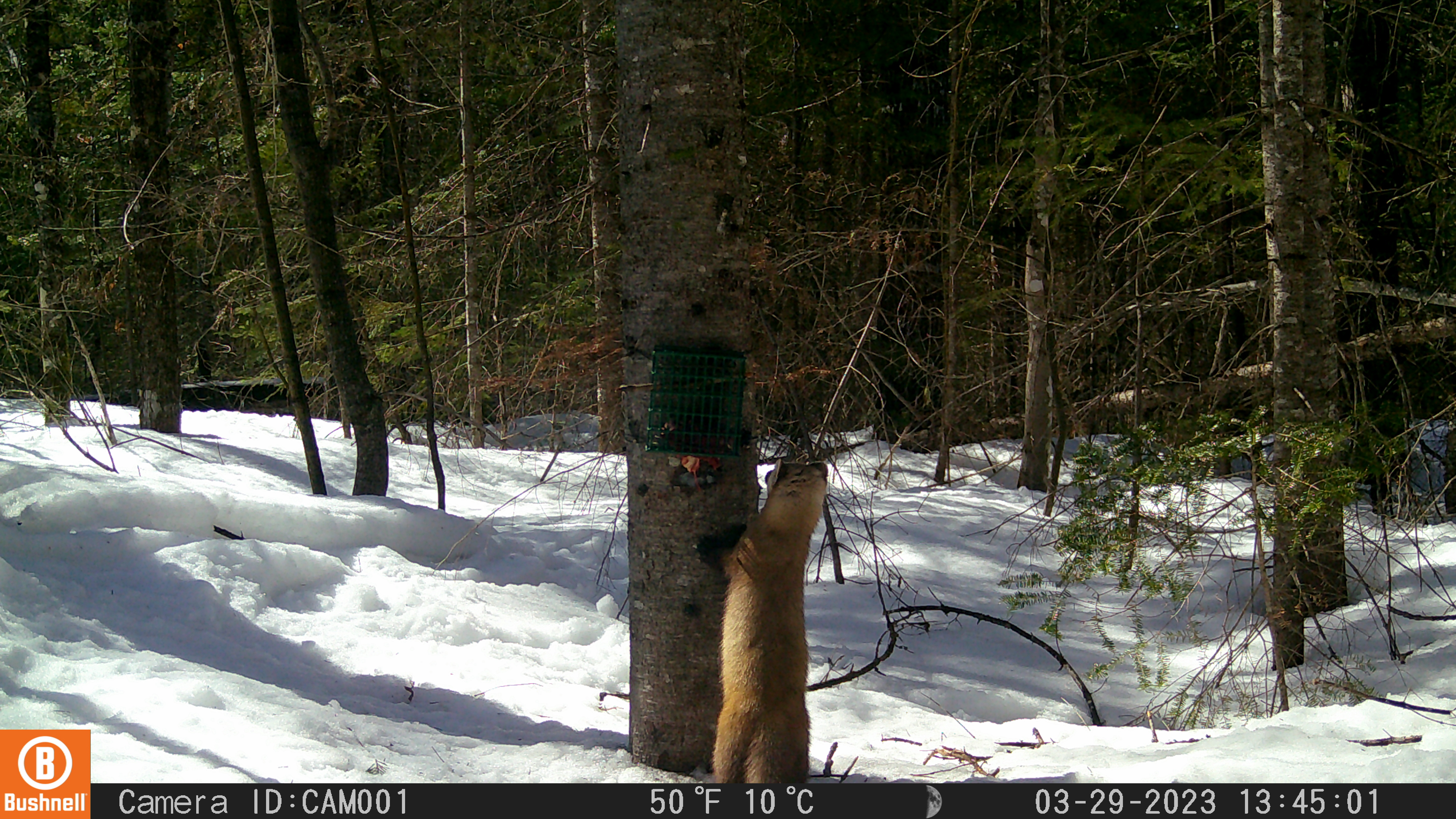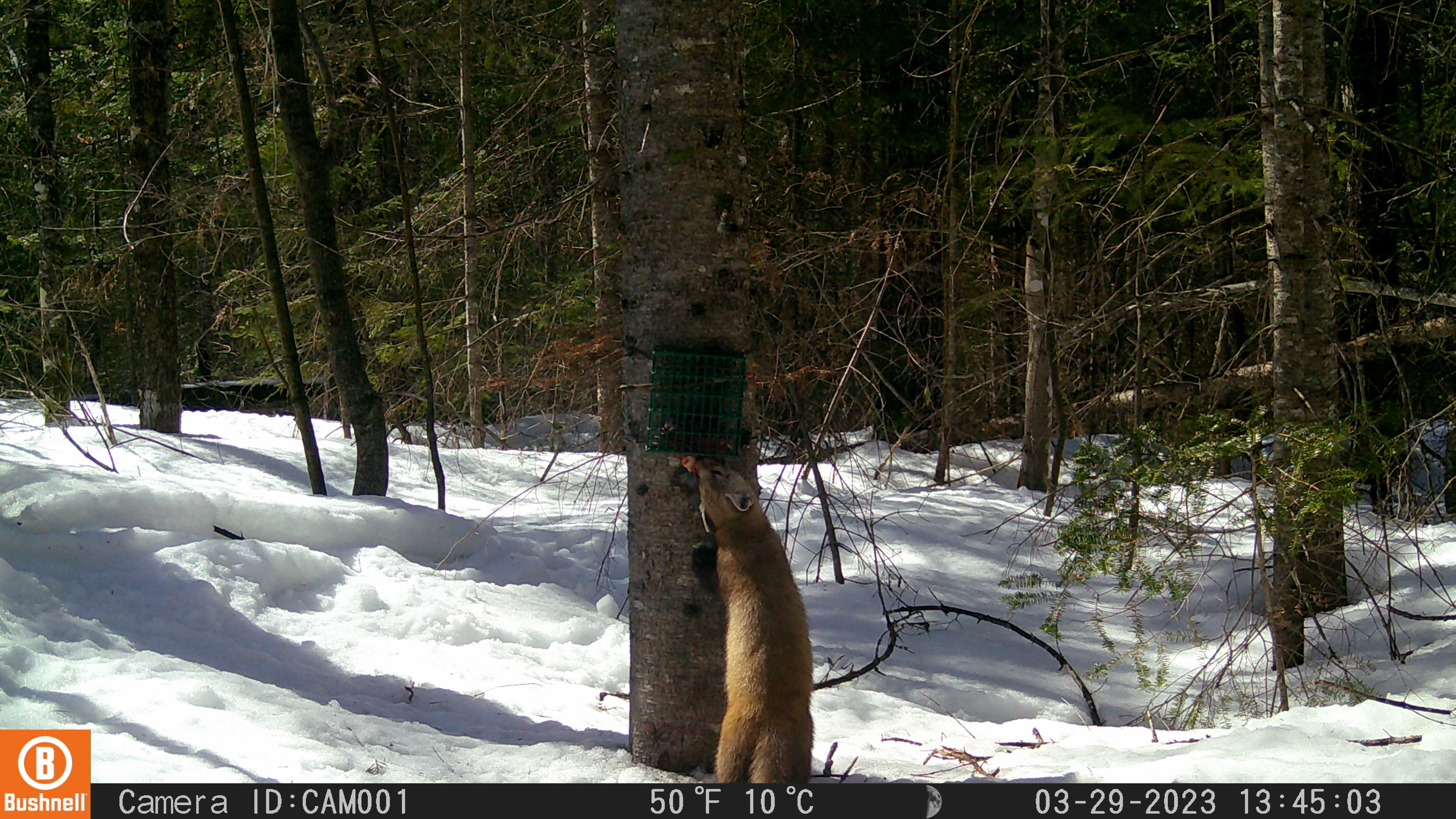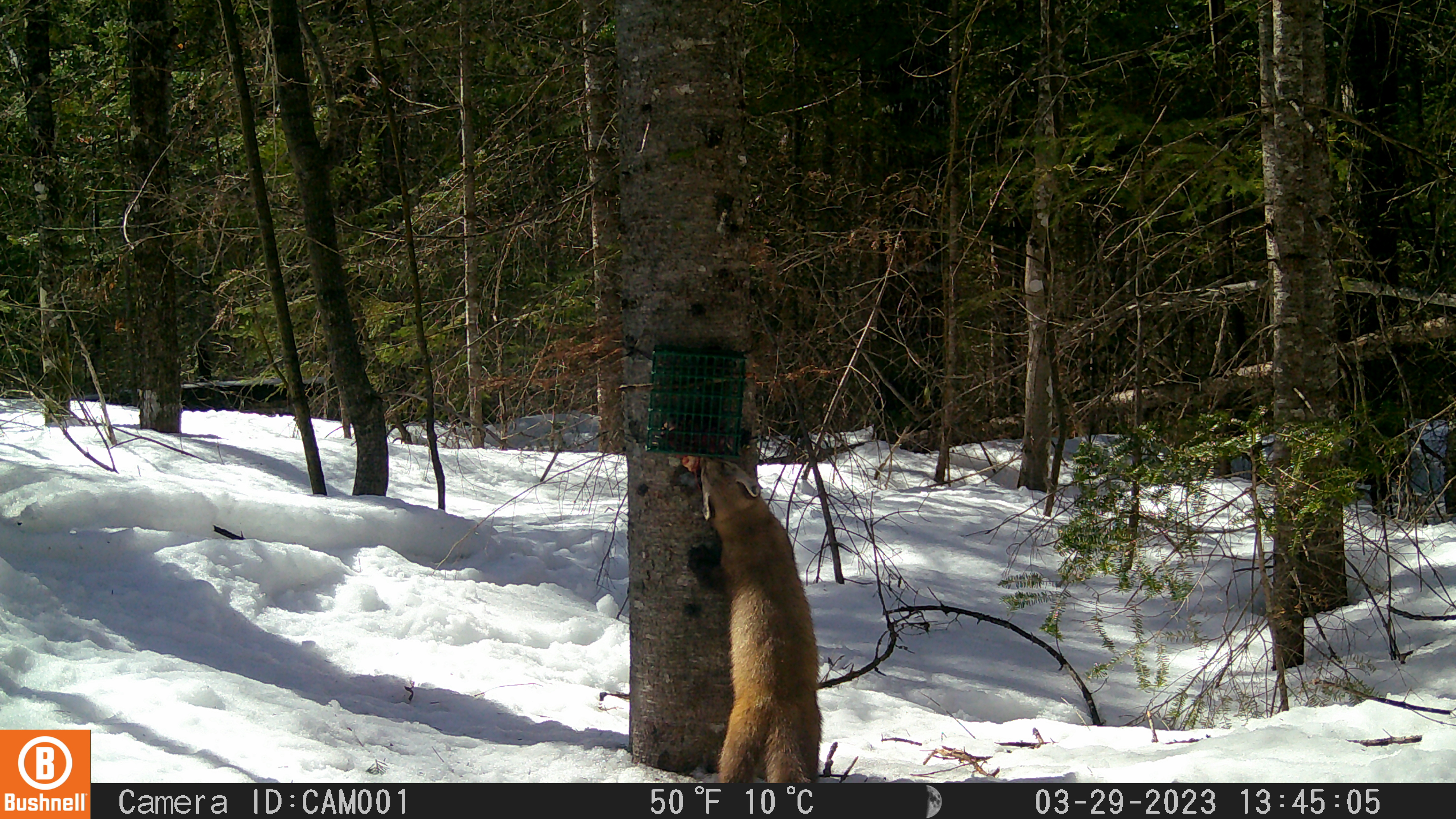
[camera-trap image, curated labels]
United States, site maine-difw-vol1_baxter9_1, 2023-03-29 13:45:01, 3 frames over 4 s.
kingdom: Animalia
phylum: Chordata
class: Mammalia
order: Carnivora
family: Mustelidae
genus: Martes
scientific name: Martes americana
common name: american marten